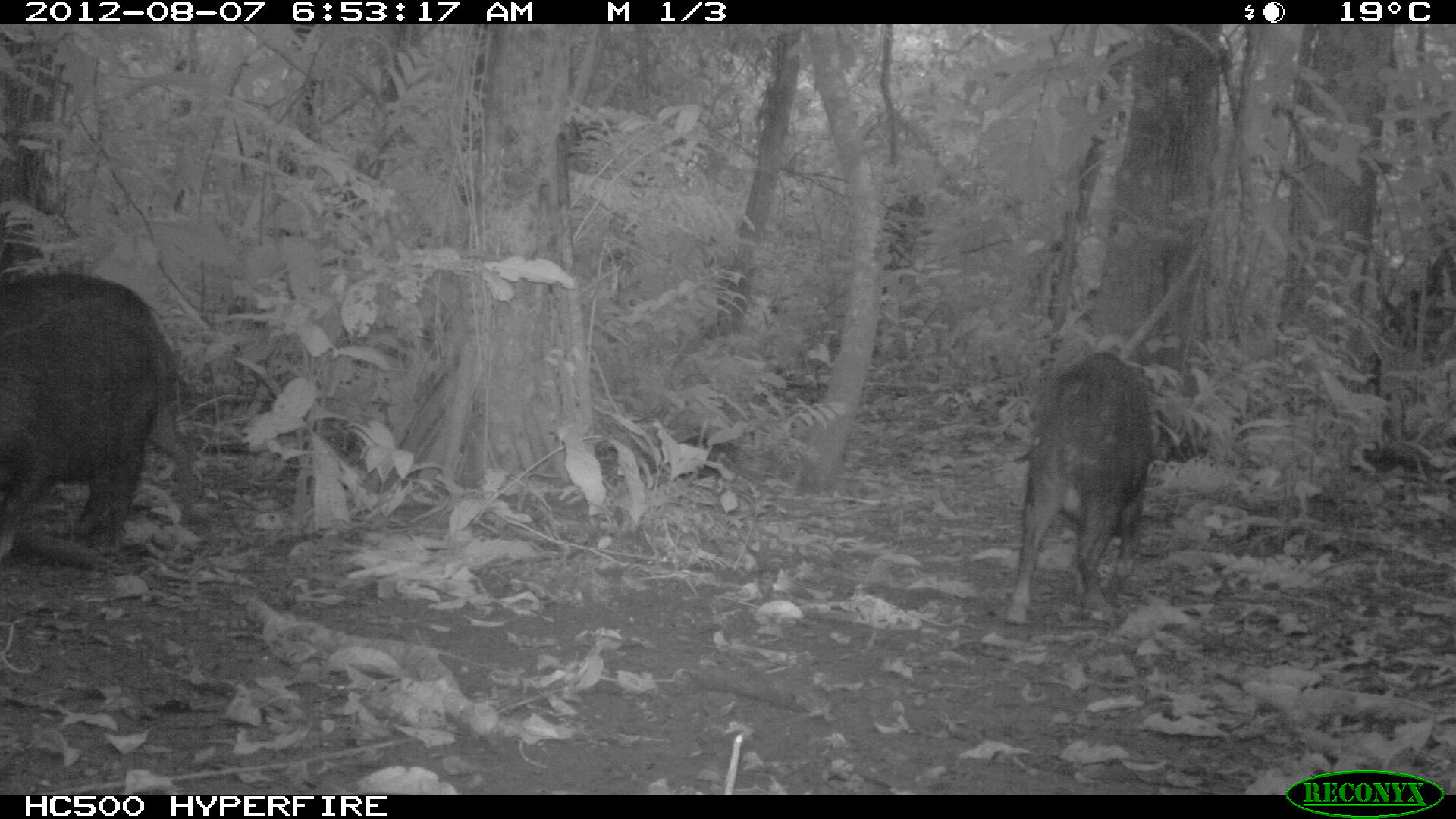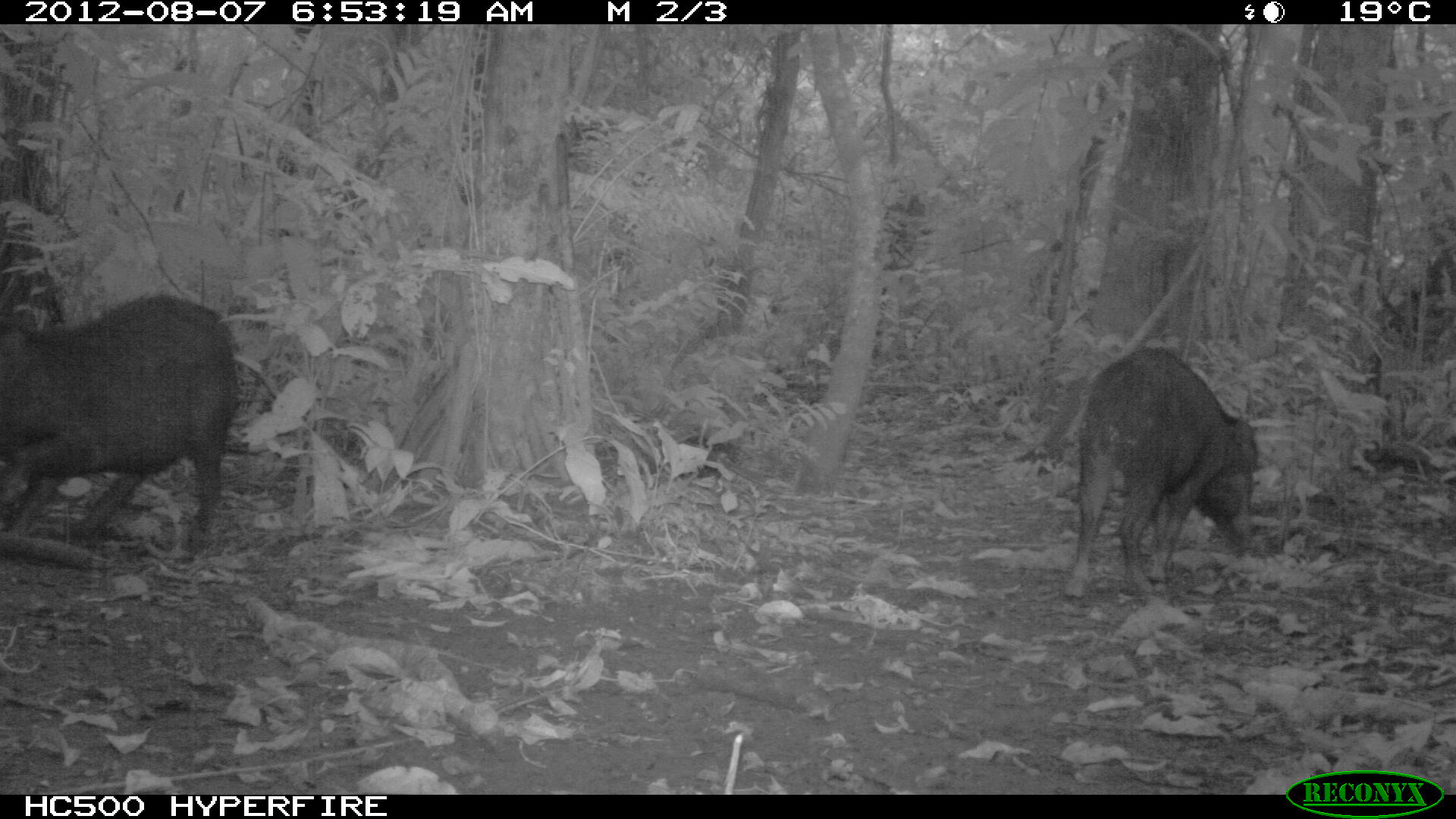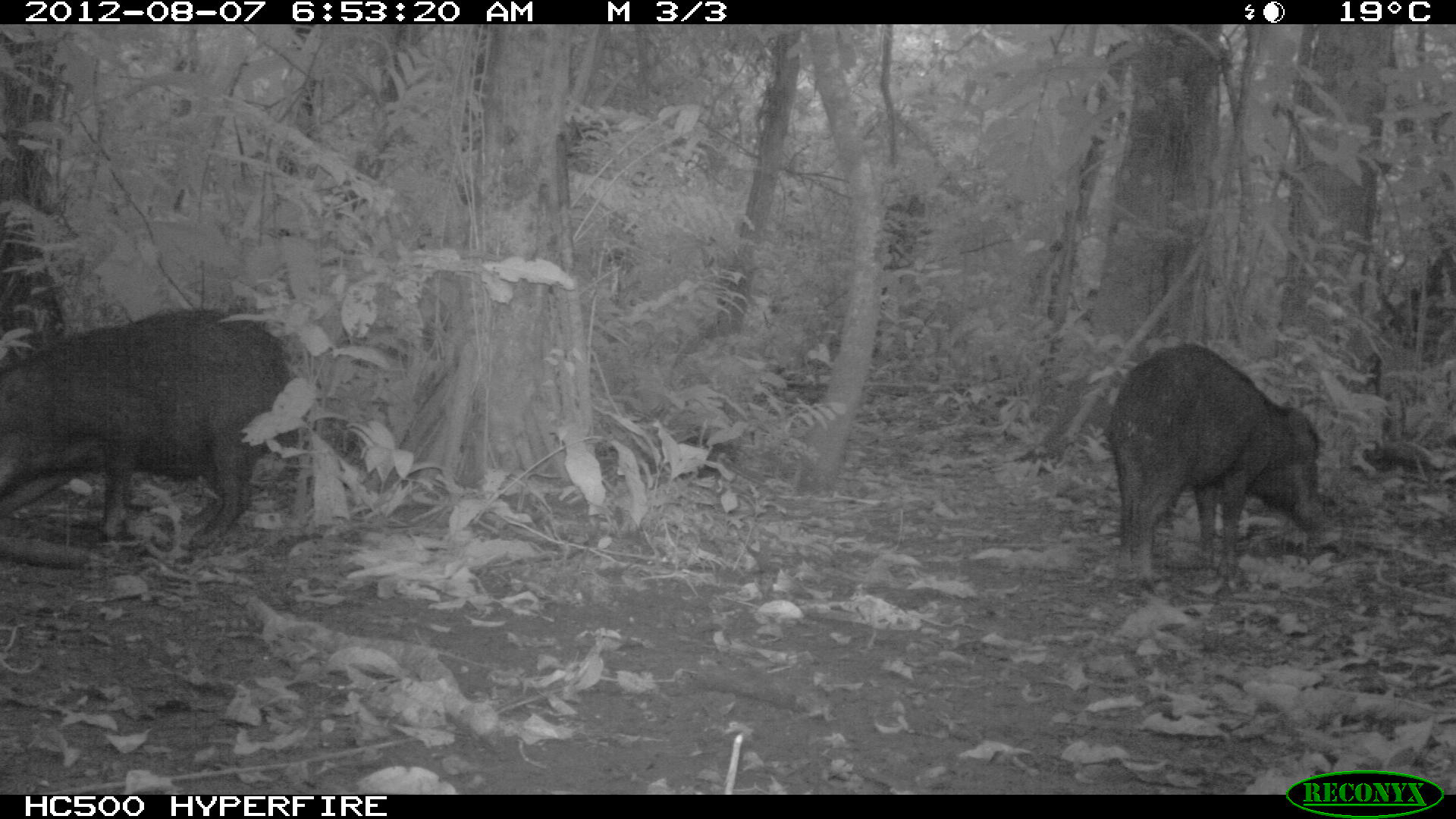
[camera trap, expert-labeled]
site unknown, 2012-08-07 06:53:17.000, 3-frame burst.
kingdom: Animalia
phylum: Chordata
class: Mammalia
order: Artiodactyla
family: Tayassuidae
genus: Tayassu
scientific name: Tayassu pecari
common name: white-lipped peccary